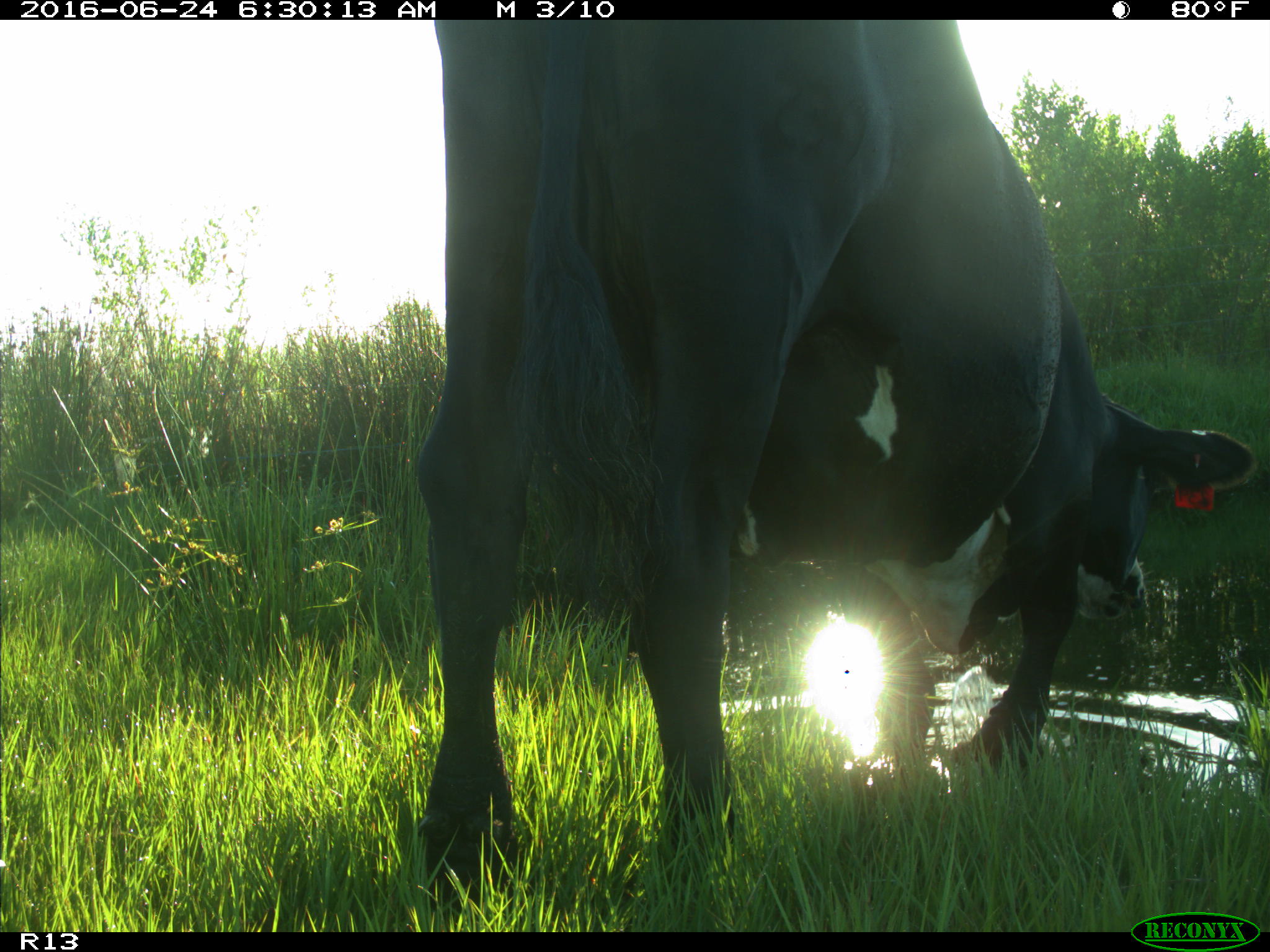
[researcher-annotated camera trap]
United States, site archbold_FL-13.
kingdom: Animalia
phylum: Chordata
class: Mammalia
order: Artiodactyla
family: Bovidae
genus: Bos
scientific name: Bos taurus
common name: domestic cow